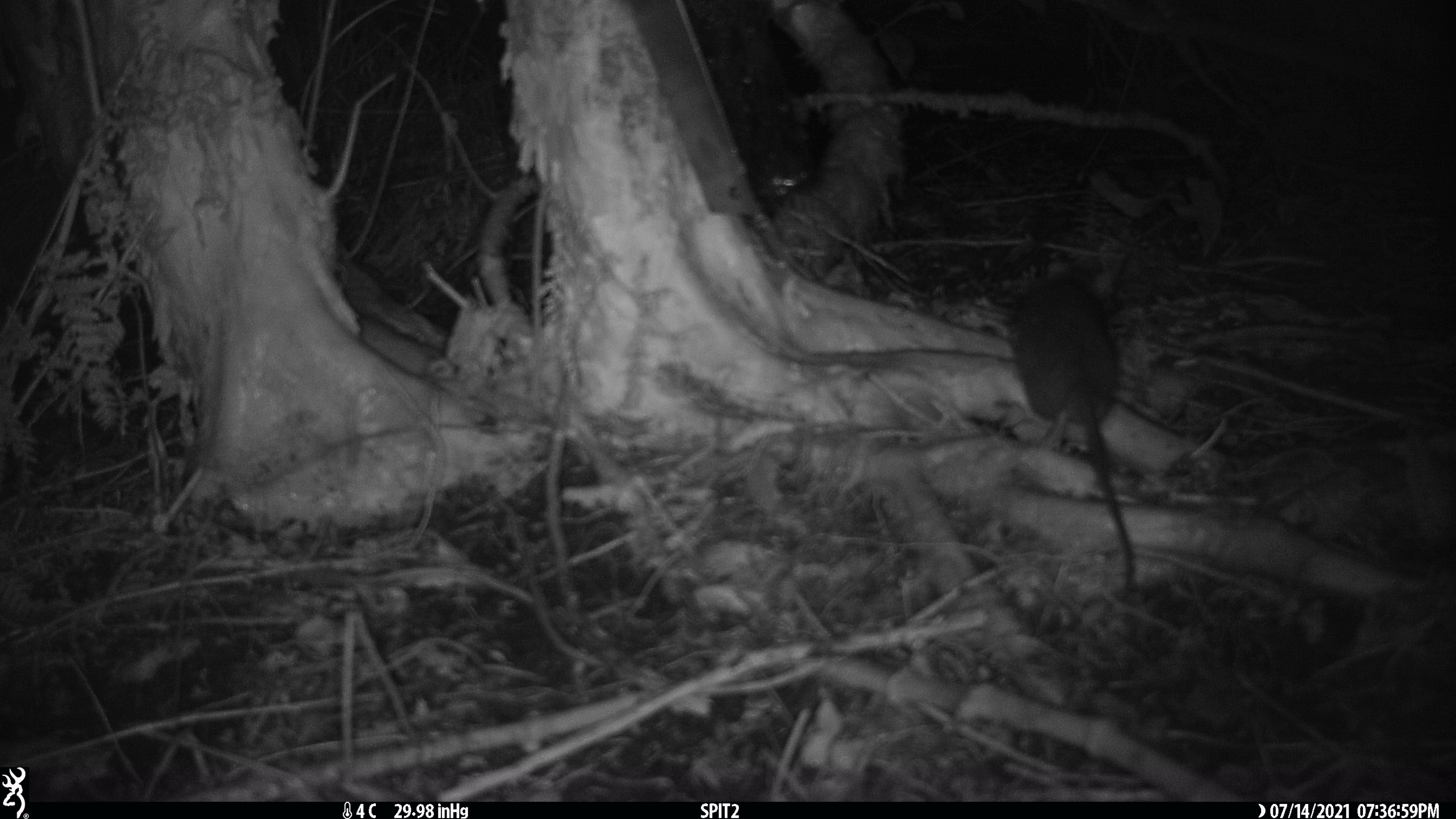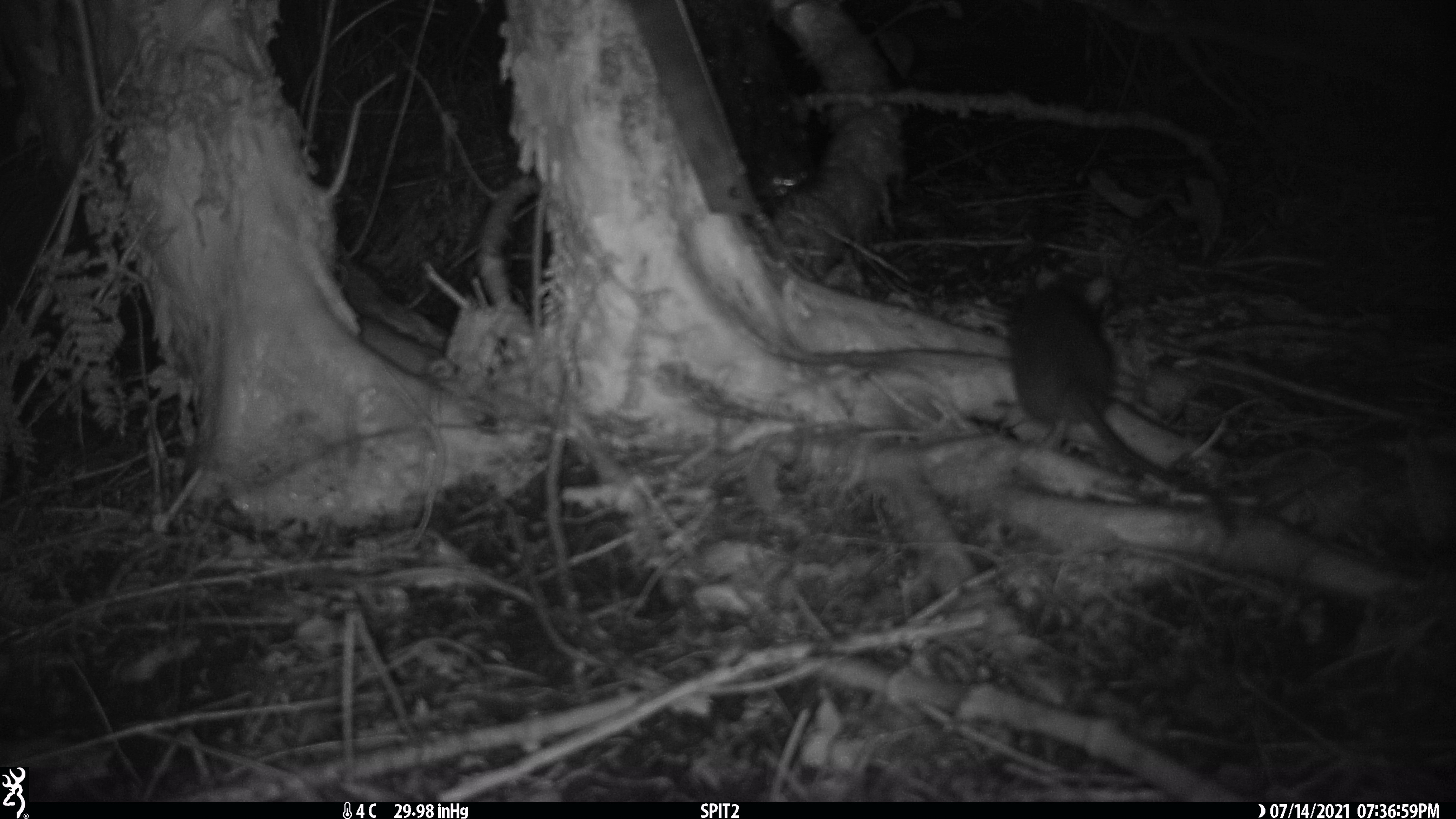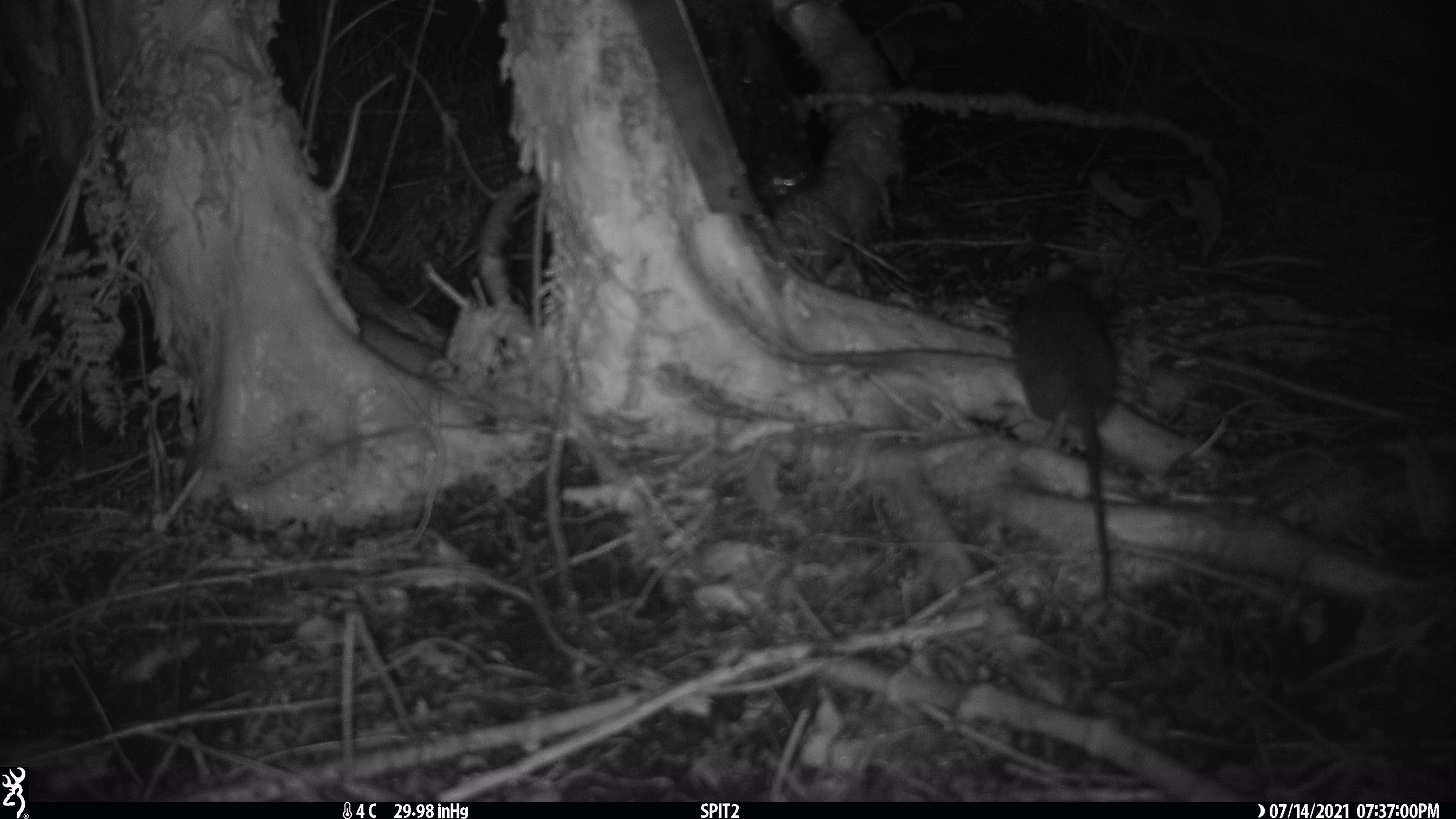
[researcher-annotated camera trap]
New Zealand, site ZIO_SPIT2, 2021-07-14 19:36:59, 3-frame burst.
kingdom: Animalia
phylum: Chordata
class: Mammalia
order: Rodentia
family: Muridae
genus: Rattus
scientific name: Rattus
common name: rat